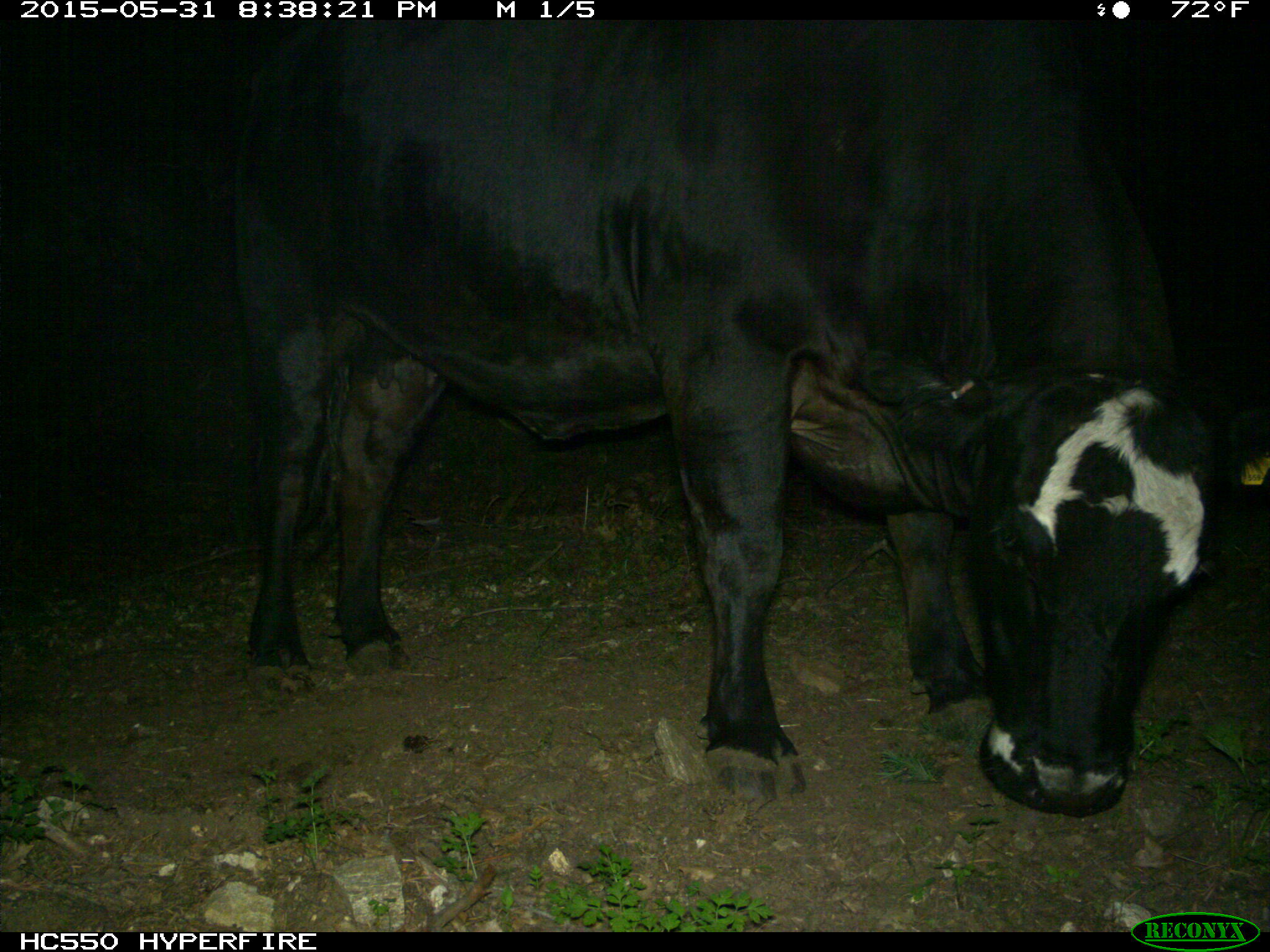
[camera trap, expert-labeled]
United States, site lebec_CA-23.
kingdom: Animalia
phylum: Chordata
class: Mammalia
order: Artiodactyla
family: Bovidae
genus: Bos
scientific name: Bos taurus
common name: domestic cow